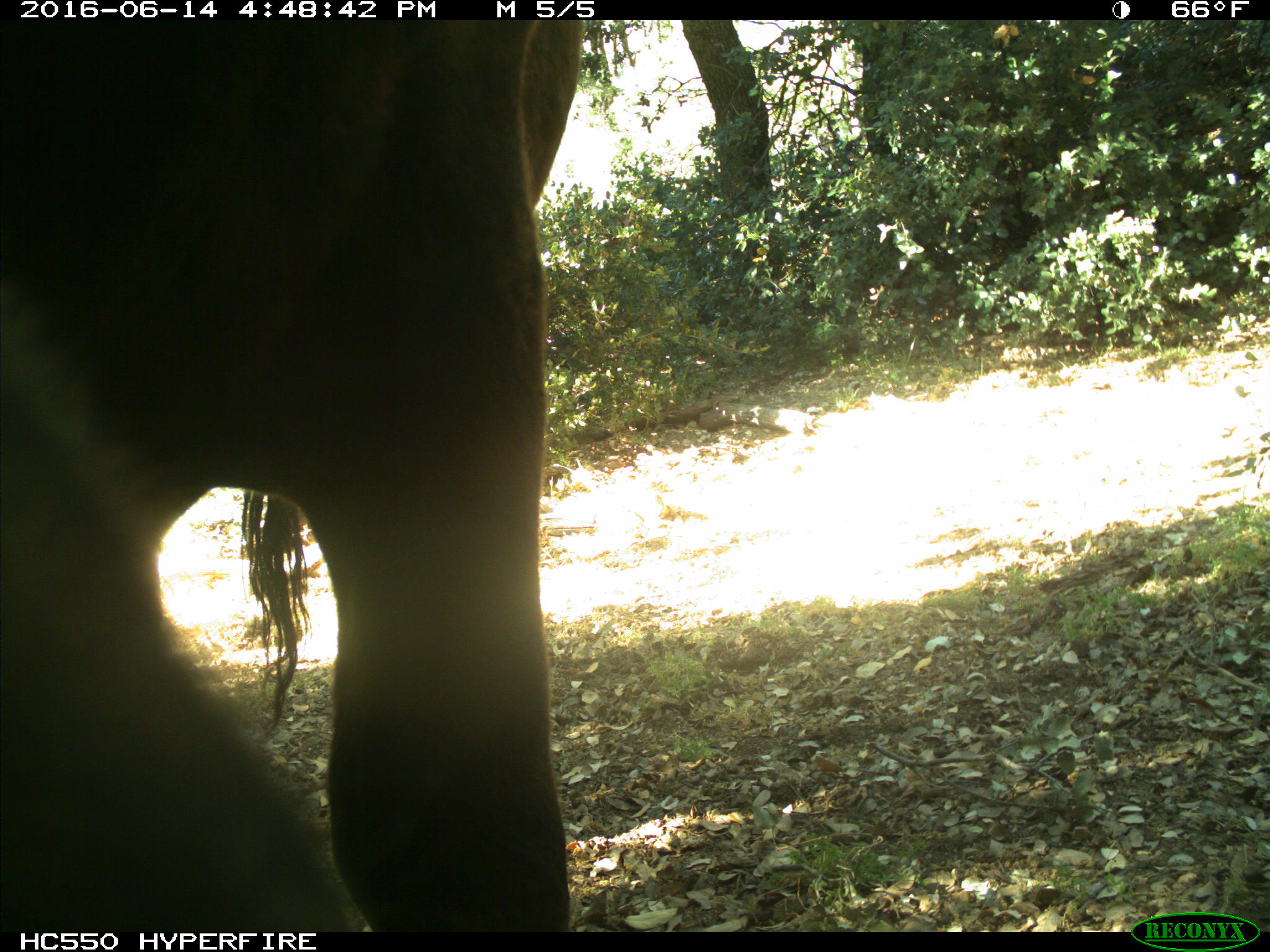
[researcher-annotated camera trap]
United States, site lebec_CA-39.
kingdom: Animalia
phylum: Chordata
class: Mammalia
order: Artiodactyla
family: Bovidae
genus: Bos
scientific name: Bos taurus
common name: domestic cow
Bos taurus (domestic cow).